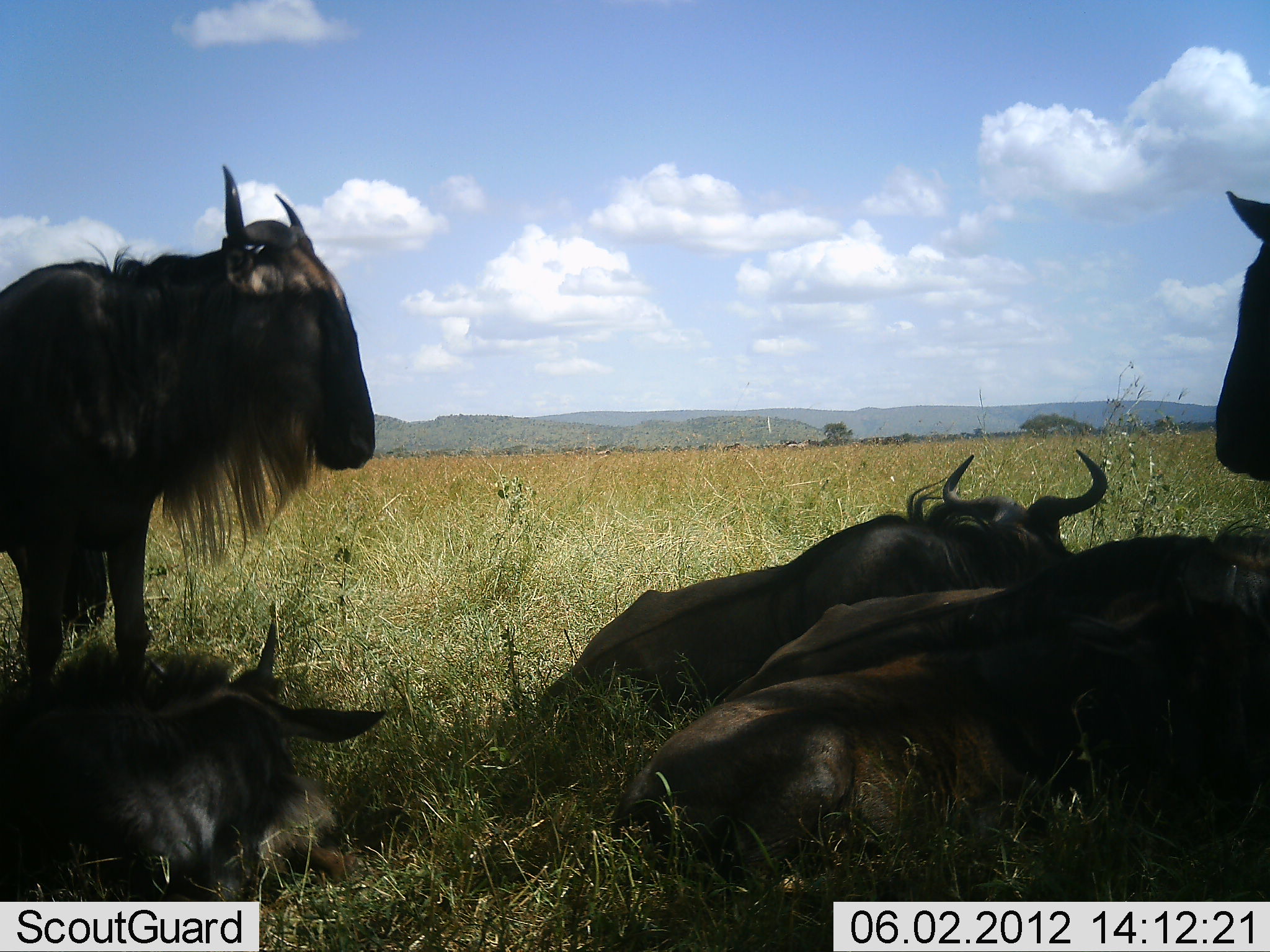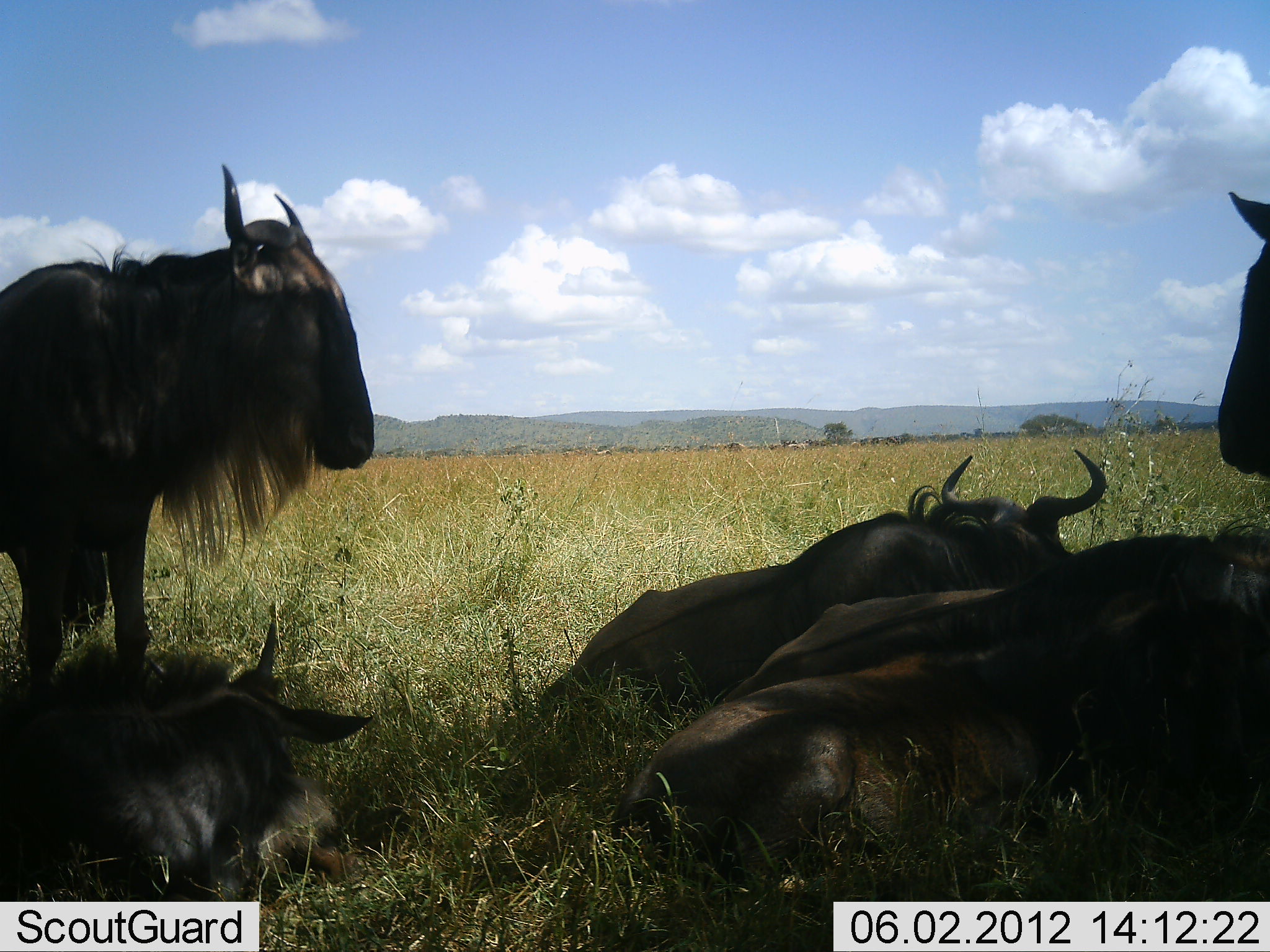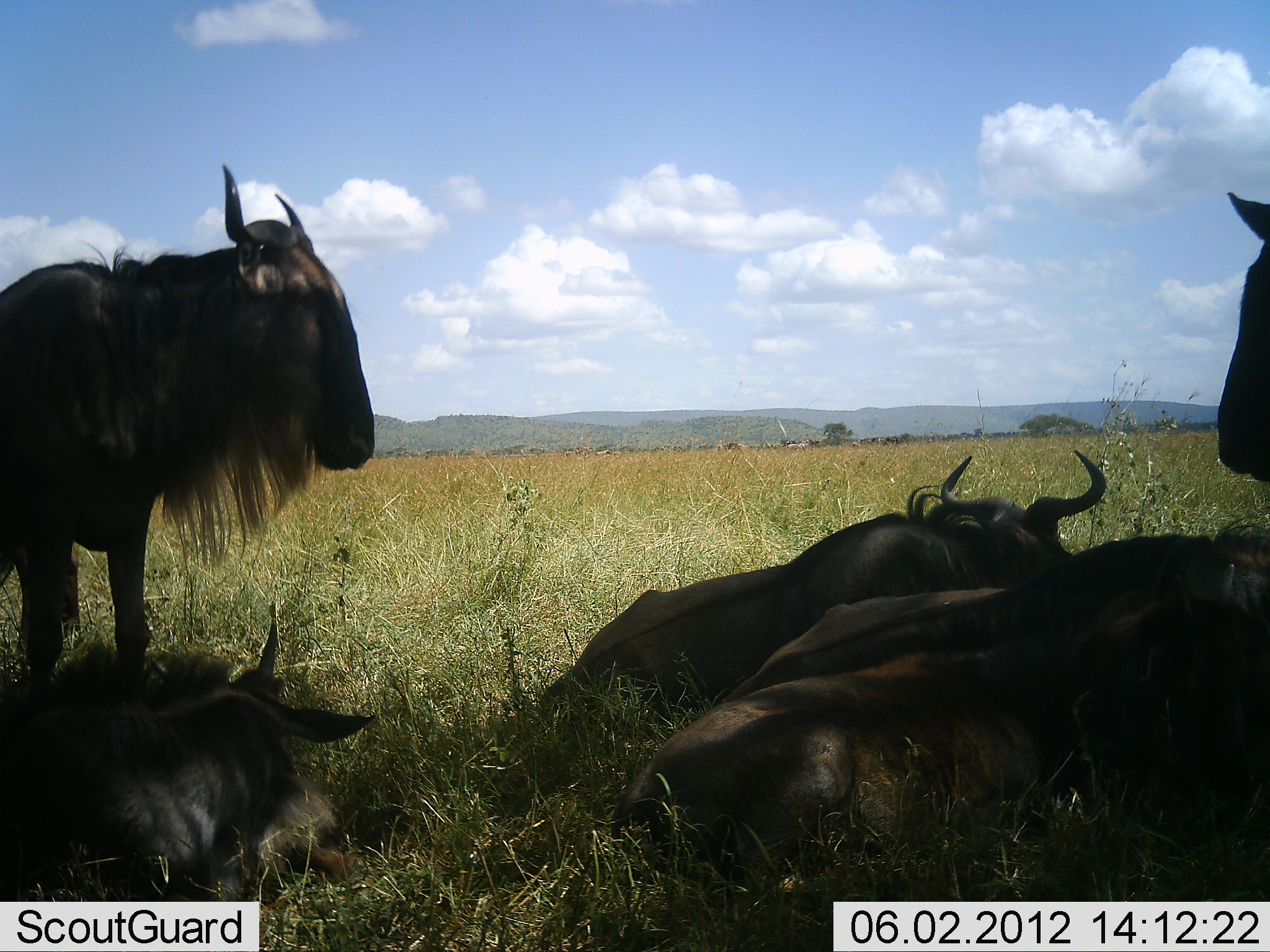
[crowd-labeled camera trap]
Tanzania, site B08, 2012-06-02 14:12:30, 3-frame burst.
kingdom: Animalia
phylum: Chordata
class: Mammalia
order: Artiodactyla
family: Bovidae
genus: Connochaetes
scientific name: Connochaetes taurinus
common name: blue wildebeest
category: wildebeest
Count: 6.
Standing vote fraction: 80%.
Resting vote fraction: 100%.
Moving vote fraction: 0%.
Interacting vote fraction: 0%.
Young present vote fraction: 0%.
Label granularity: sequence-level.